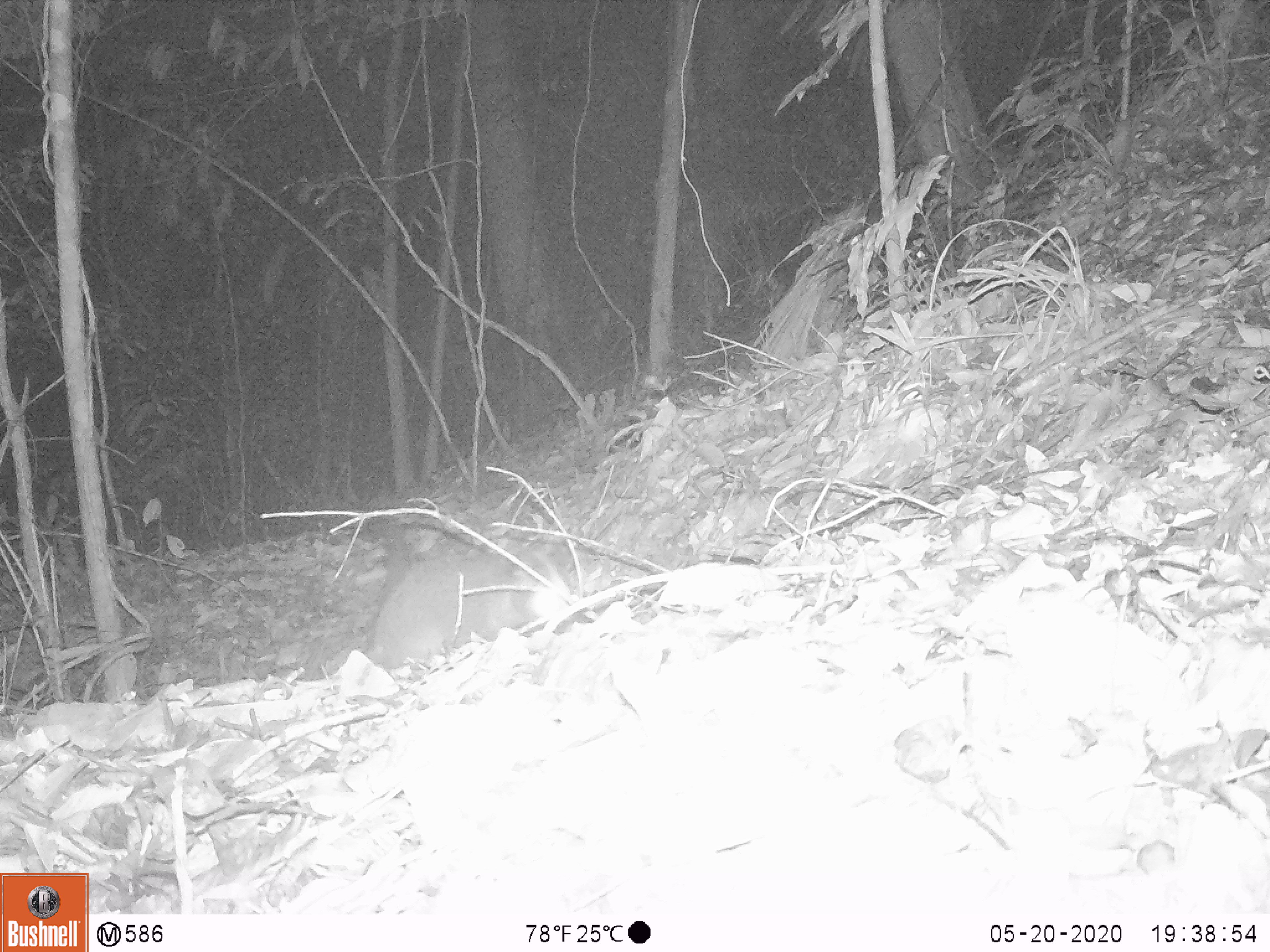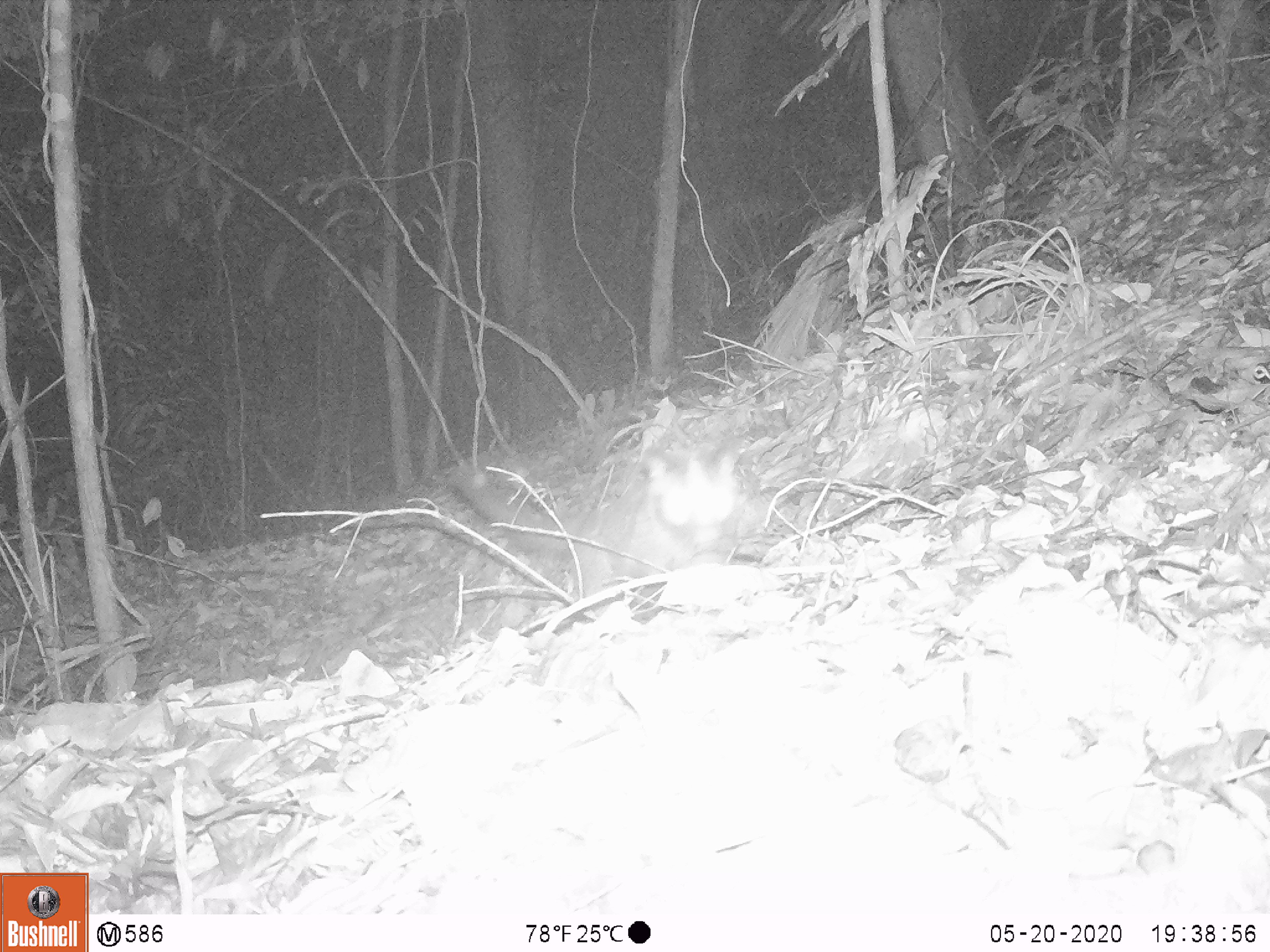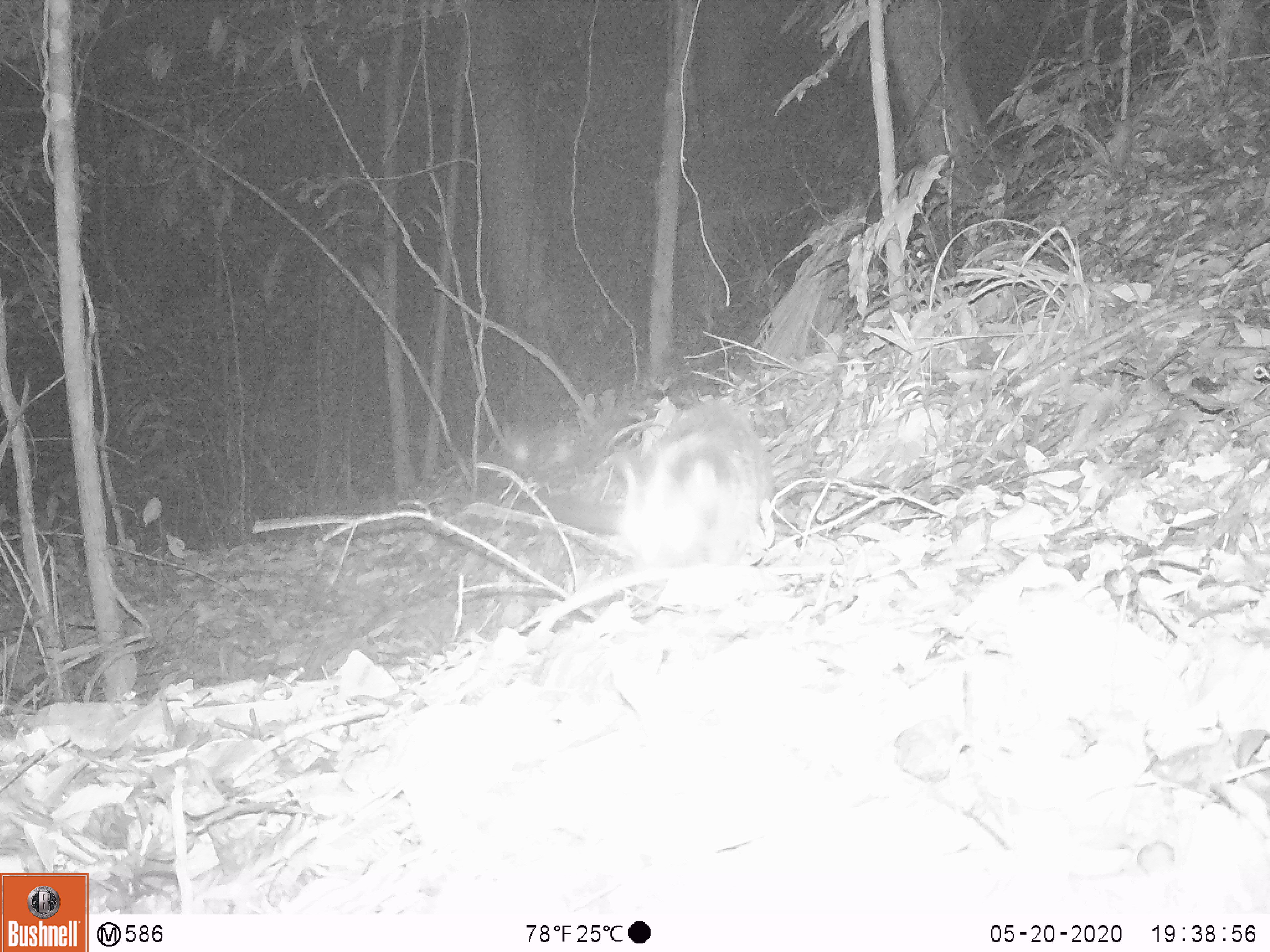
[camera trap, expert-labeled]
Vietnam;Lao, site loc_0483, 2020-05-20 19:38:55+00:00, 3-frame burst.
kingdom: Animalia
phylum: Chordata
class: Mammalia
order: Carnivora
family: Viverridae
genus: Paguma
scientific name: Paguma larvata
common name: masked palm civet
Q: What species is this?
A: Masked palm civet (Paguma larvata).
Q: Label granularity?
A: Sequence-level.